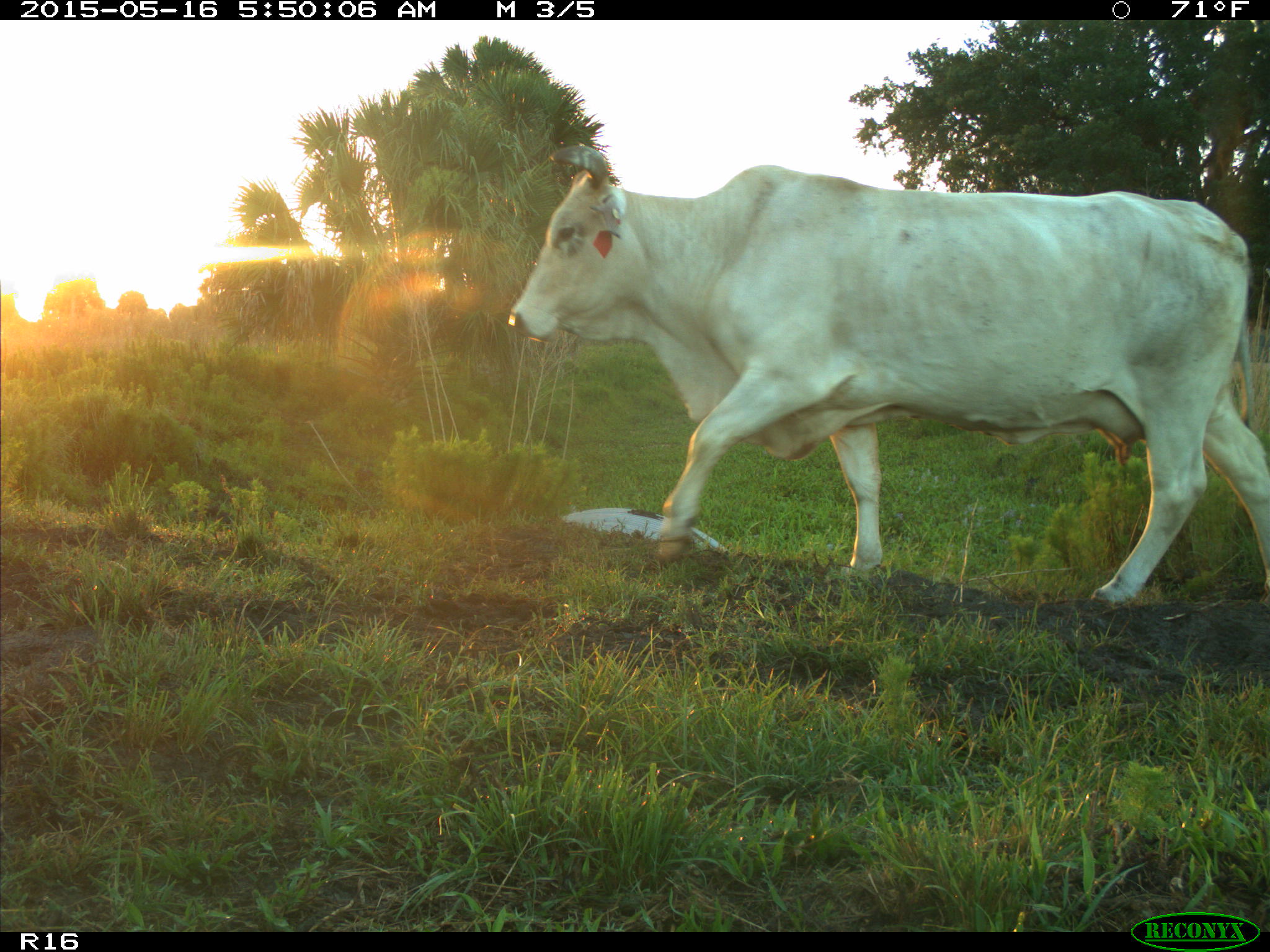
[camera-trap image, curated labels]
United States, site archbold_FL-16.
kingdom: Animalia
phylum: Chordata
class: Mammalia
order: Artiodactyla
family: Bovidae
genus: Bos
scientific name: Bos taurus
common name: domestic cow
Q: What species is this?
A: Bos taurus (domestic cow).